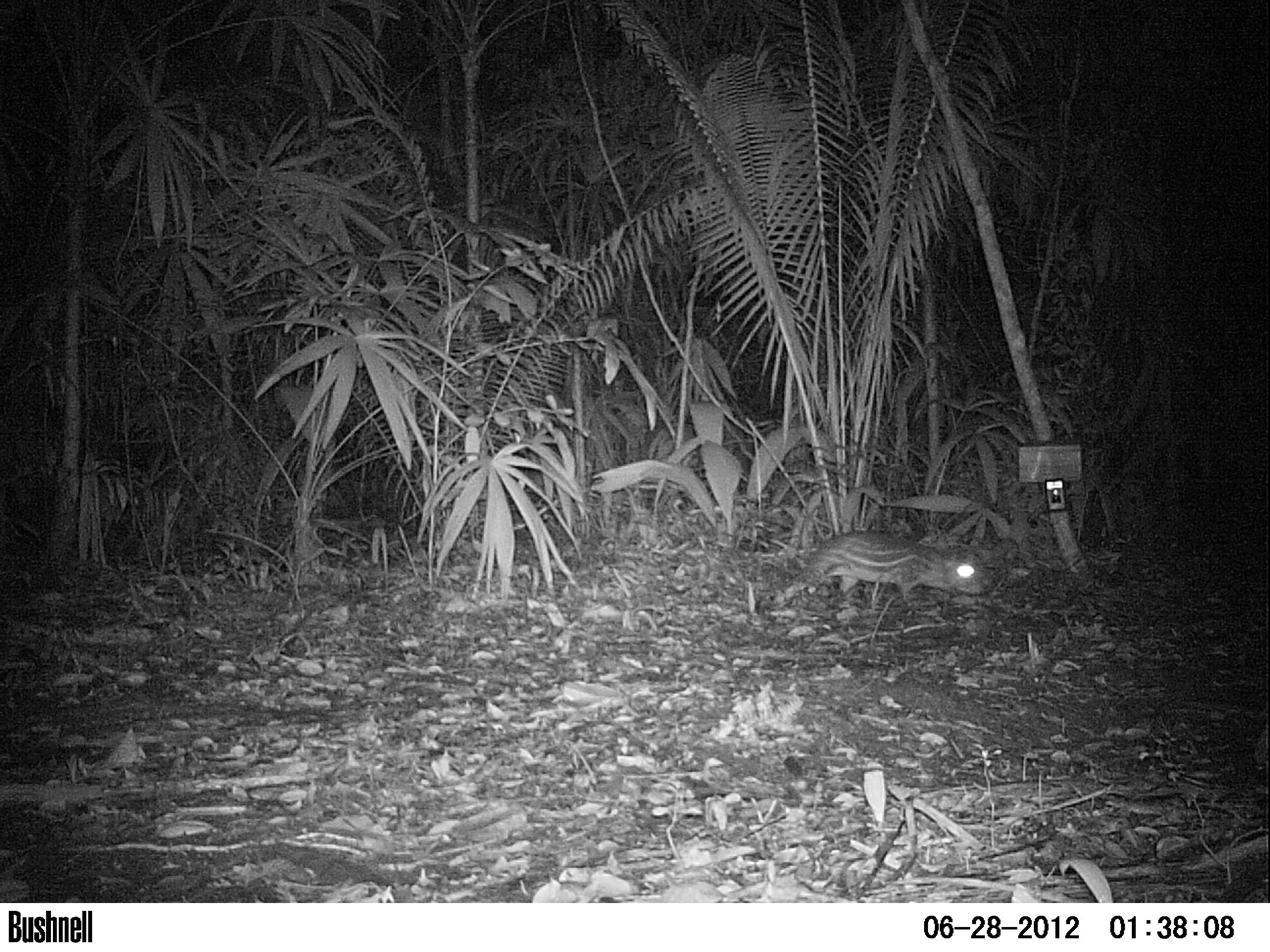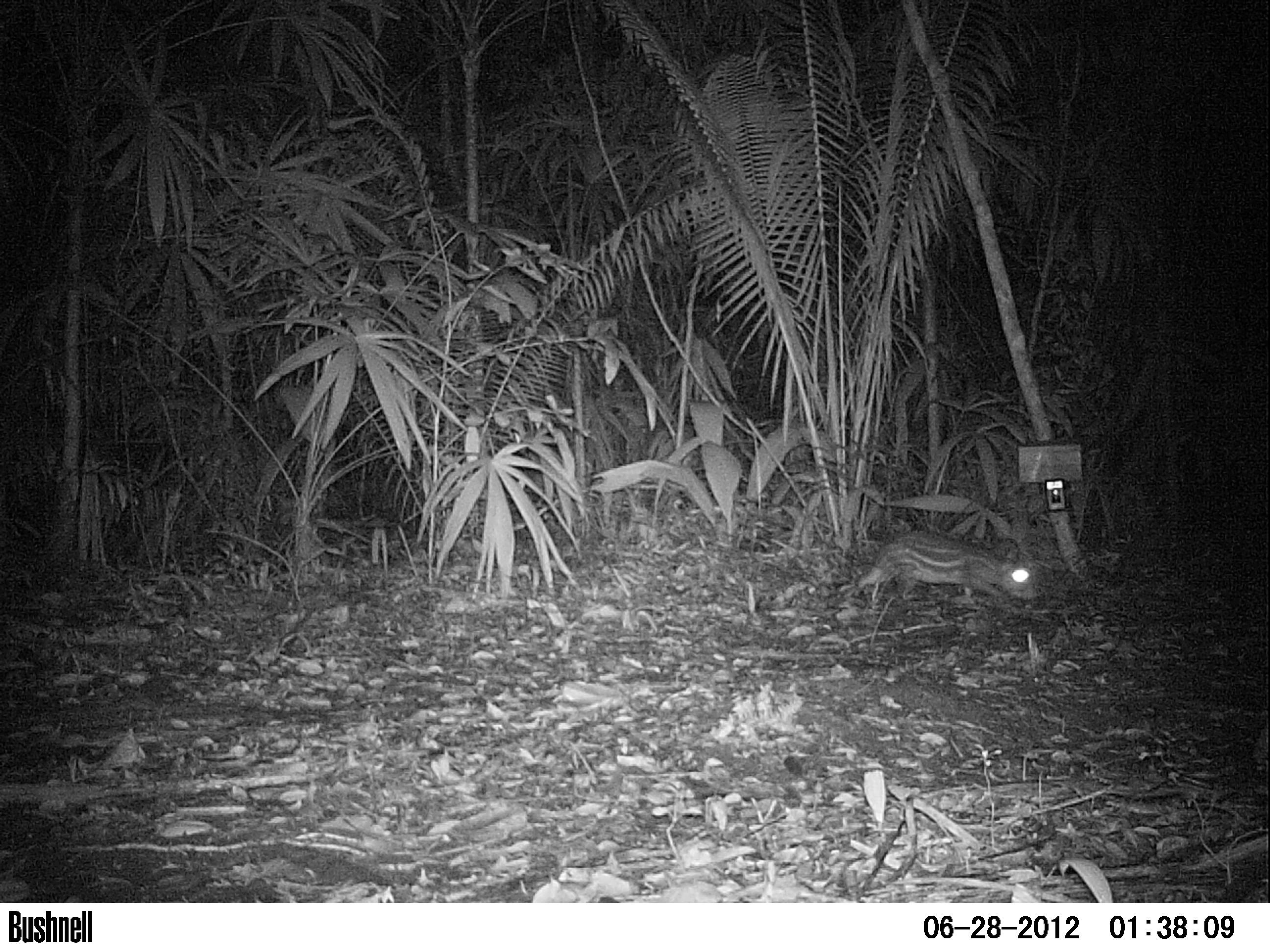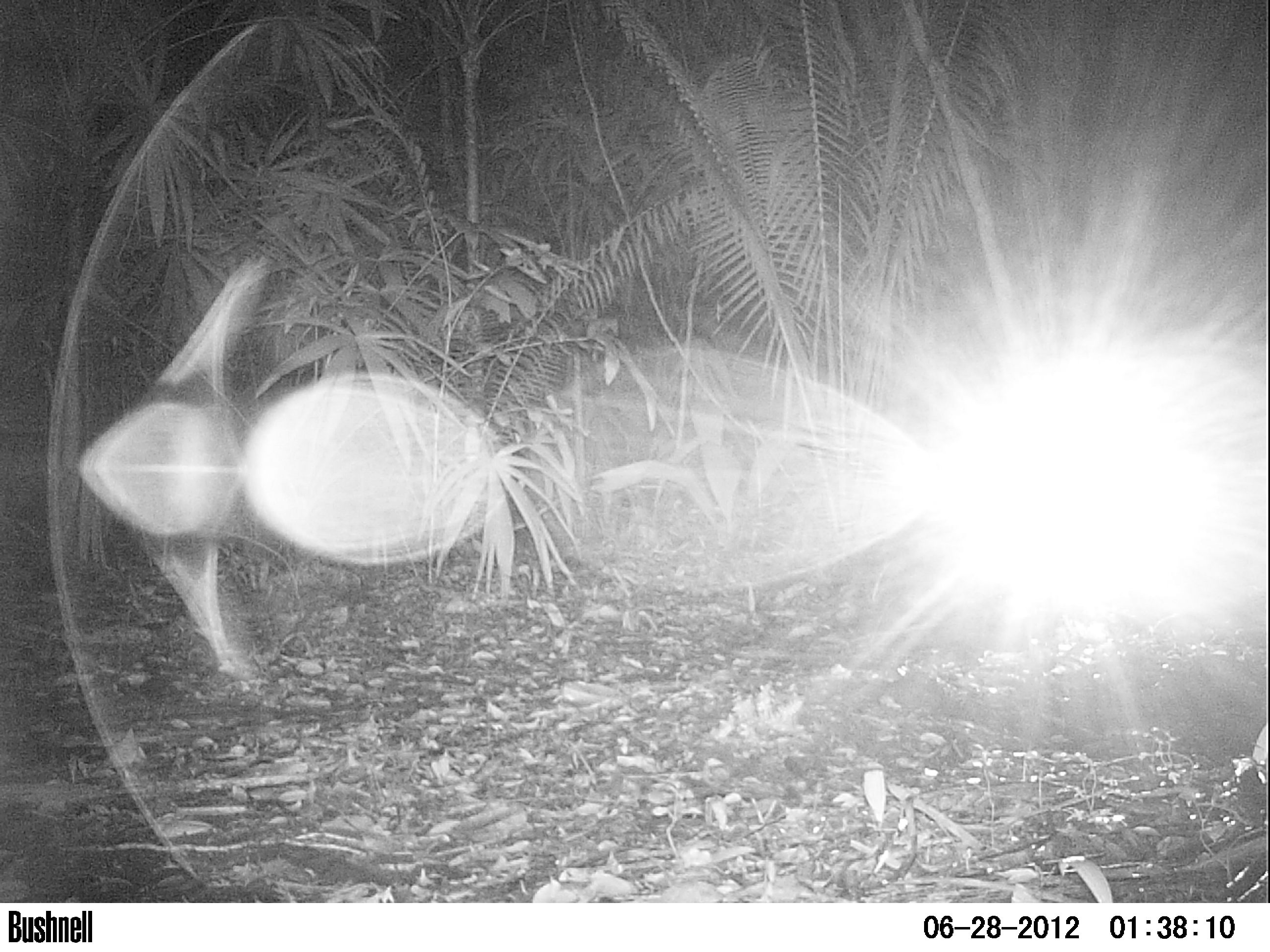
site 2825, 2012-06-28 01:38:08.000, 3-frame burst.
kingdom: Animalia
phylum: Chordata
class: Mammalia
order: Rodentia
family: Cuniculidae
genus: Cuniculus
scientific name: Cuniculus paca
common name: spotted paca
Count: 1.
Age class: adult.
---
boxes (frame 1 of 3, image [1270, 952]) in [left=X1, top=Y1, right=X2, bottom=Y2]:
cuniculus paca: [left=777, top=532, right=988, bottom=609]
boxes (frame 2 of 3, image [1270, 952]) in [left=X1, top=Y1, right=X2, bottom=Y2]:
cuniculus paca: [left=854, top=530, right=1037, bottom=600]